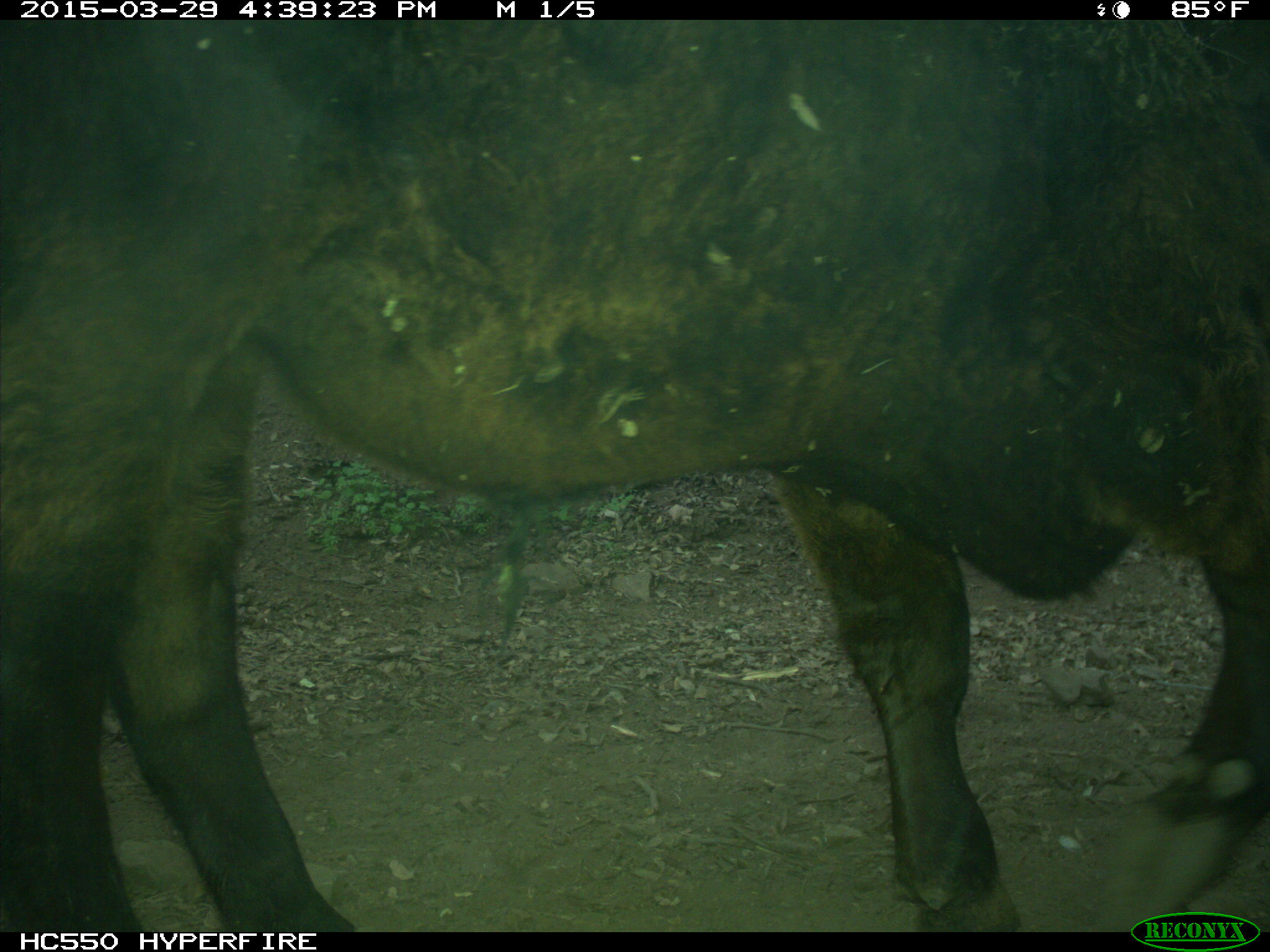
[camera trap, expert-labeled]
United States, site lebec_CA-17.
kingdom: Animalia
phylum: Chordata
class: Mammalia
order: Artiodactyla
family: Bovidae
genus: Bos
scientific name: Bos taurus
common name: domestic cow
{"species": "Bos taurus (domestic cow)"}